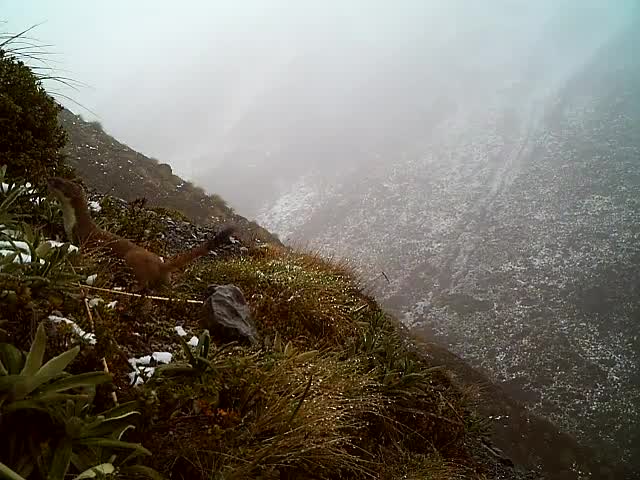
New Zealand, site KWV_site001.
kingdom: Animalia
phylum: Chordata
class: Mammalia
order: Carnivora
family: Mustelidae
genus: Mustela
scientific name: Mustela erminea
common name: stoat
Stoat (Mustela erminea).